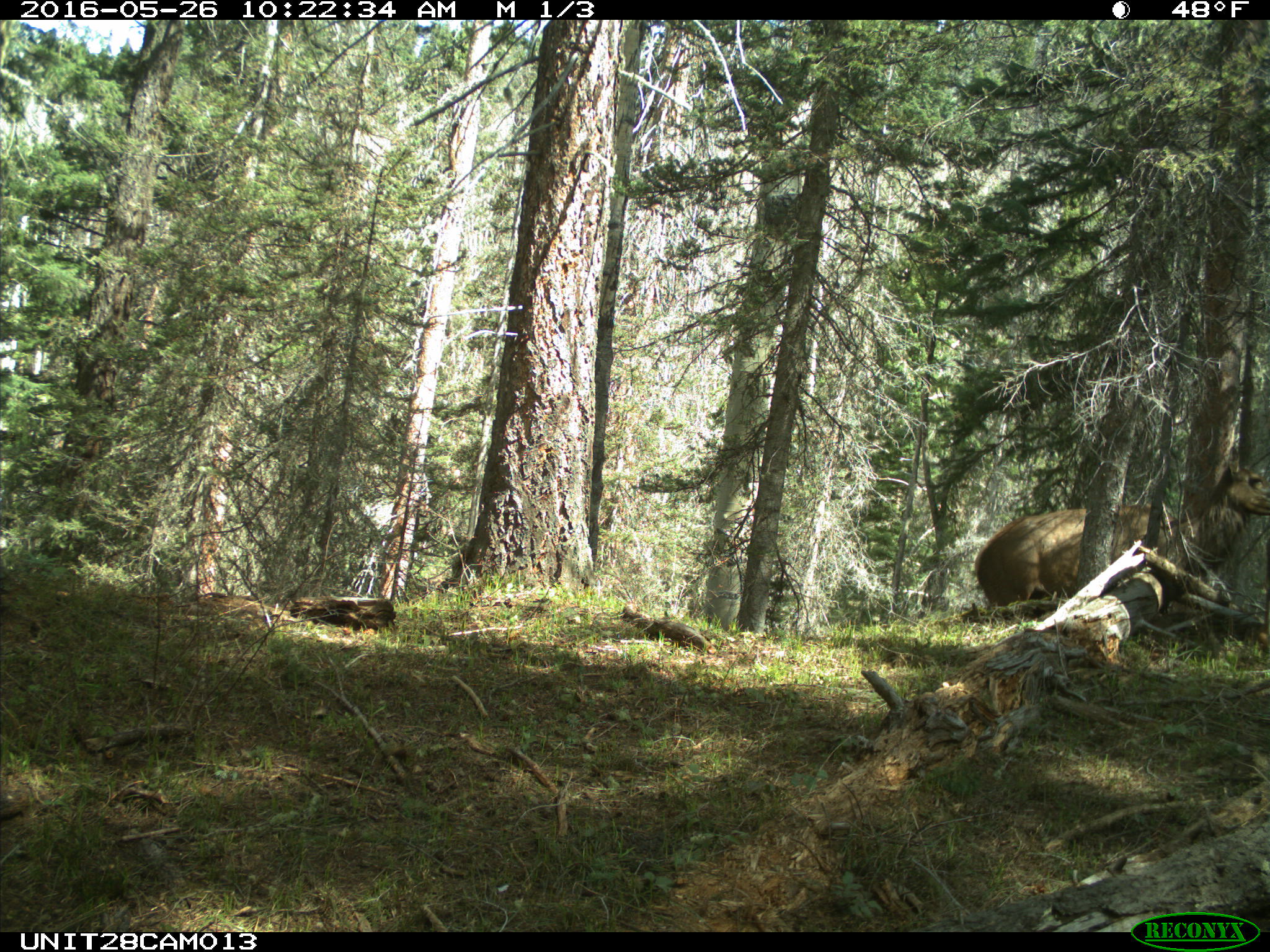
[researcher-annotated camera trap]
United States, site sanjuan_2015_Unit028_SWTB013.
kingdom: Animalia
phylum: Chordata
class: Mammalia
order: Artiodactyla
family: Cervidae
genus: Cervus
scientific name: Cervus elaphus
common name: red deer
Cervus elaphus (red deer).